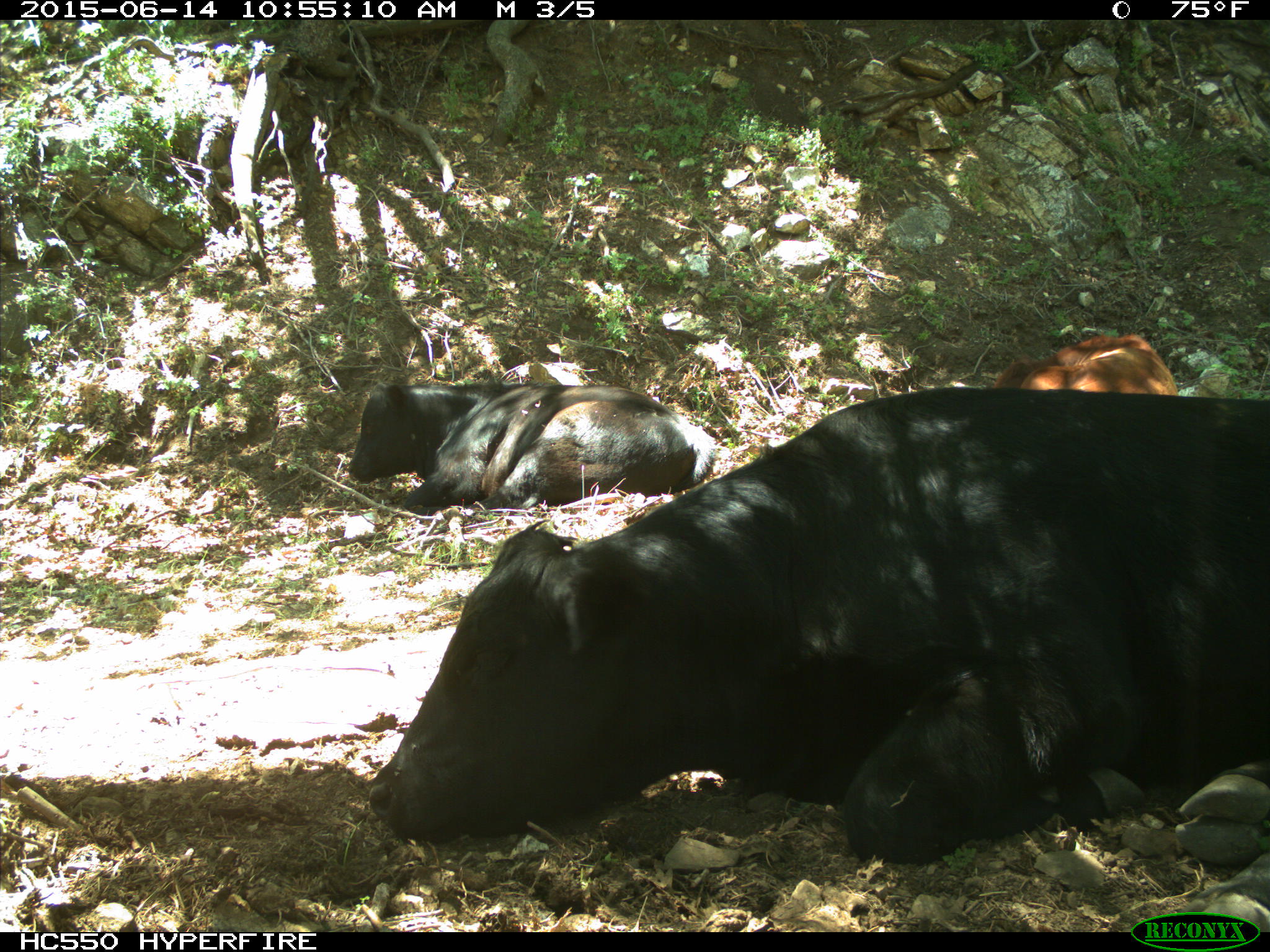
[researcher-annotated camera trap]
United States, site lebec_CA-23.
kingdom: Animalia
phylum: Chordata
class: Mammalia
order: Artiodactyla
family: Bovidae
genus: Bos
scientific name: Bos taurus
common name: domestic cow